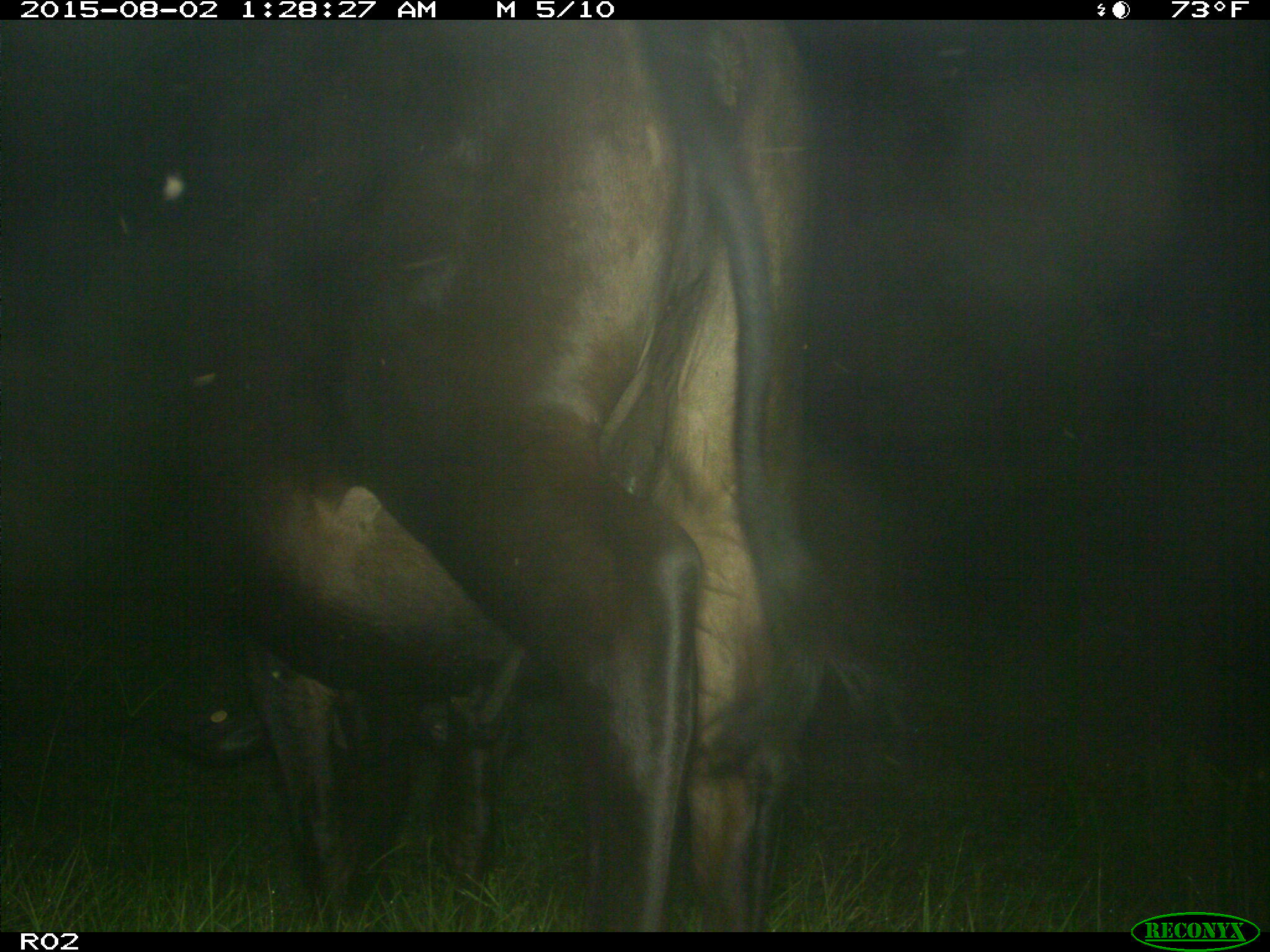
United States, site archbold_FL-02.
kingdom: Animalia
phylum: Chordata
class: Mammalia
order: Artiodactyla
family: Bovidae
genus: Bos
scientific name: Bos taurus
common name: domestic cow